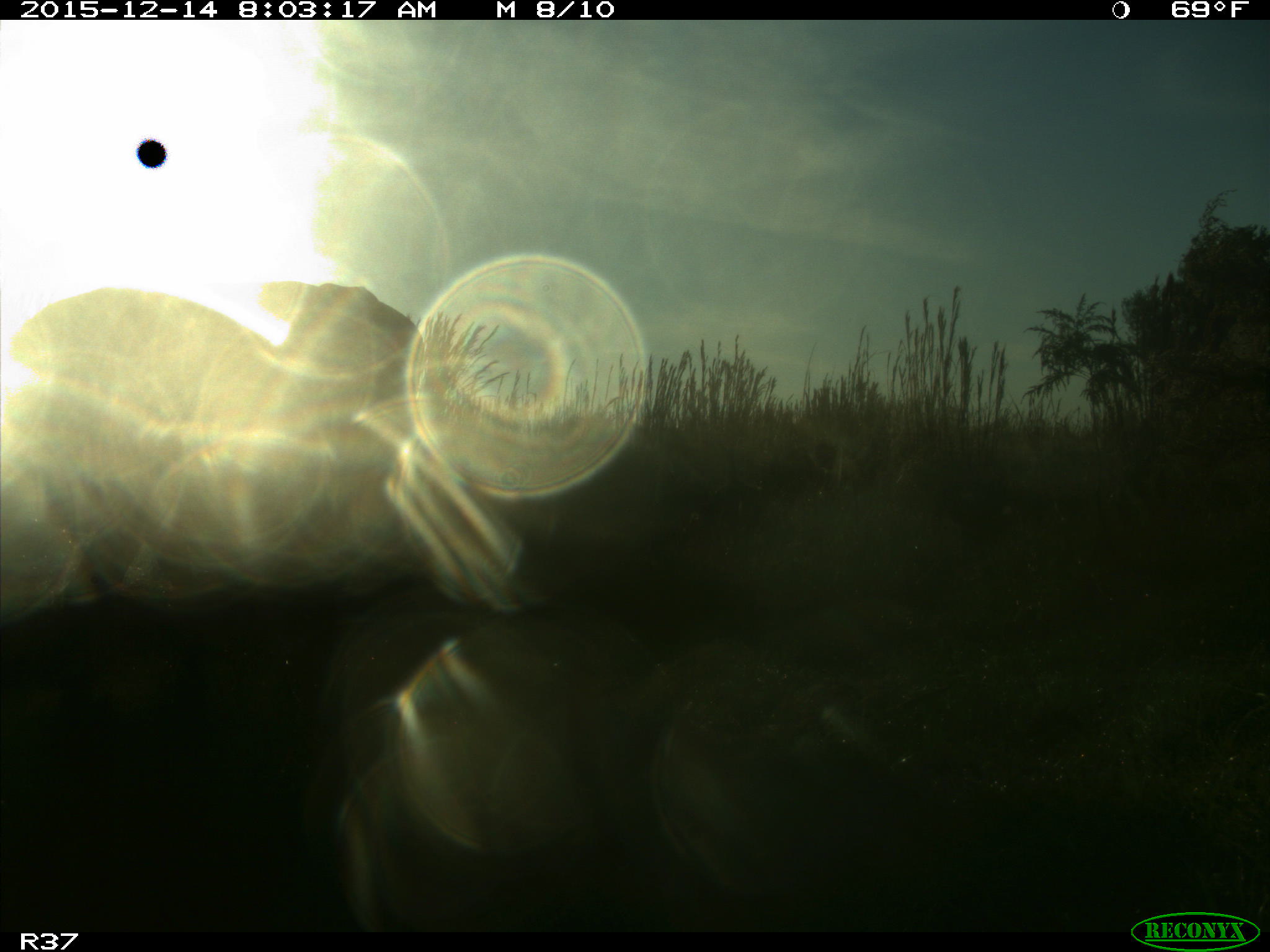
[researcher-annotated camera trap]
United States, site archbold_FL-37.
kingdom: Animalia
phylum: Chordata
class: Mammalia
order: Artiodactyla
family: Bovidae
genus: Bos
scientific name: Bos taurus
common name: domestic cow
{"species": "Bos taurus (domestic cow)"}